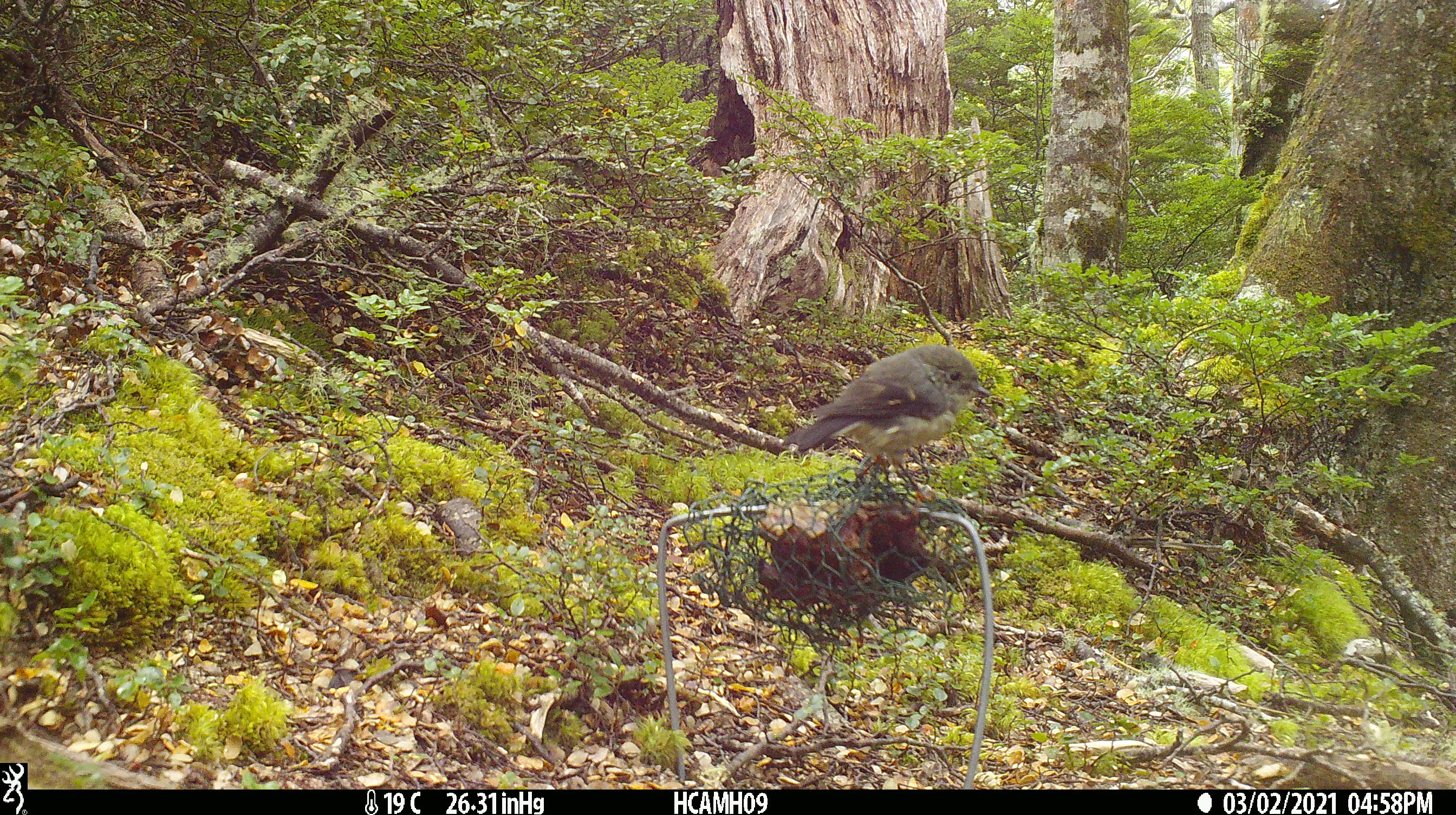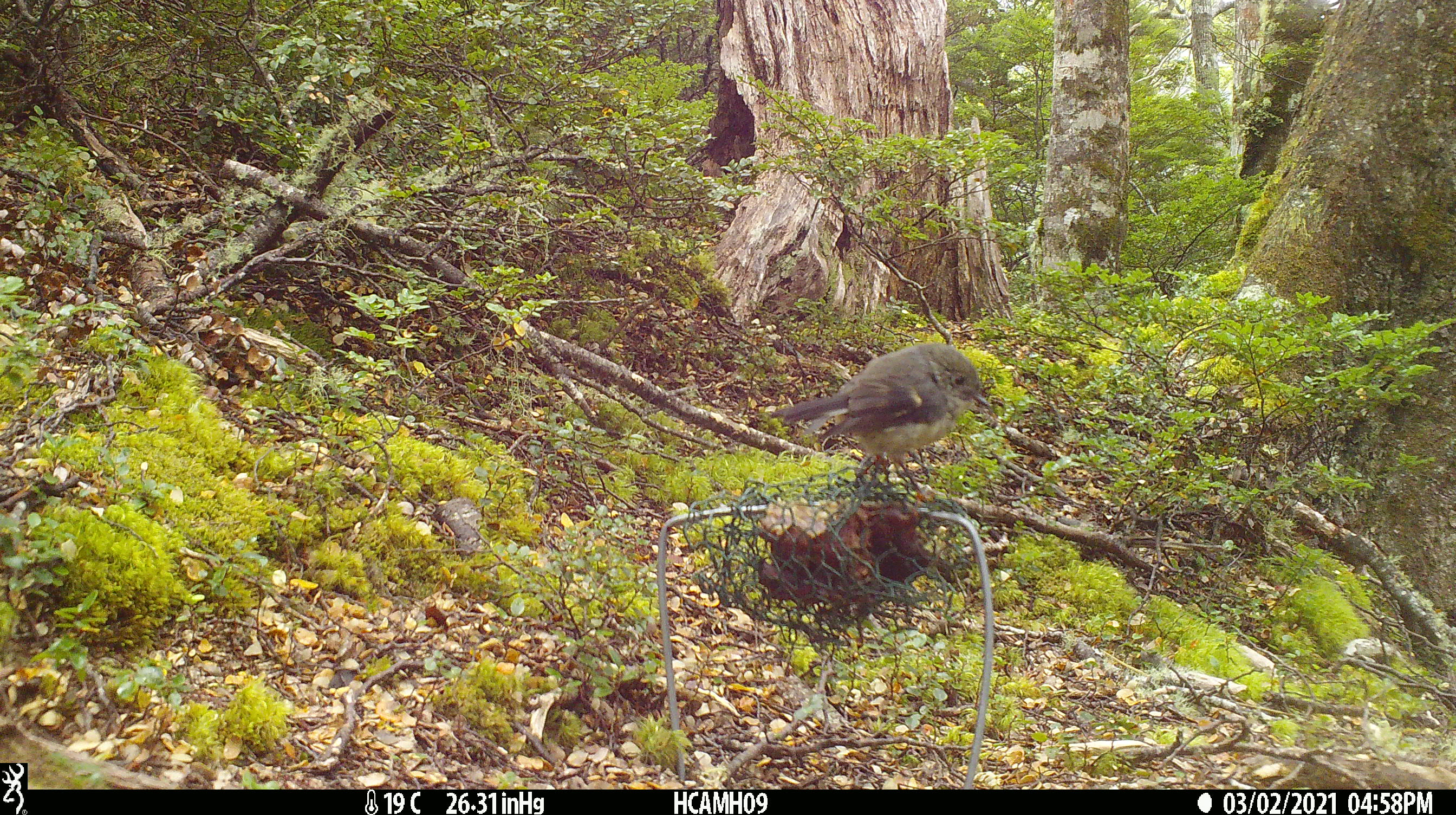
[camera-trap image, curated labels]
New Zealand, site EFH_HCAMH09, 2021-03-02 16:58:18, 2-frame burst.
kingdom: Animalia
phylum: Chordata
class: Aves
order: Passeriformes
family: Petroicidae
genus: Petroica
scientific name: Petroica macrocephala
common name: tomtit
Tomtit (Petroica macrocephala).